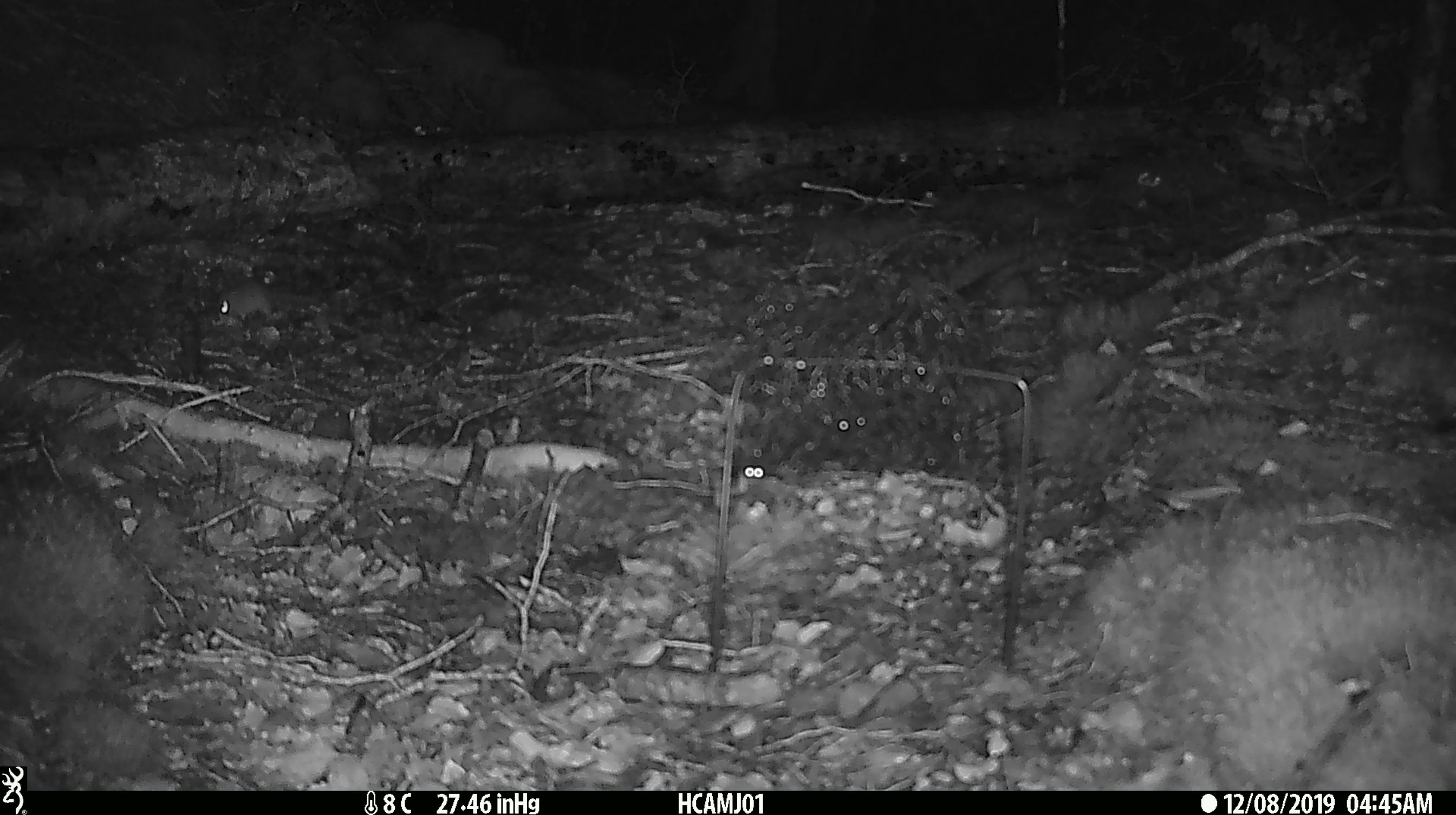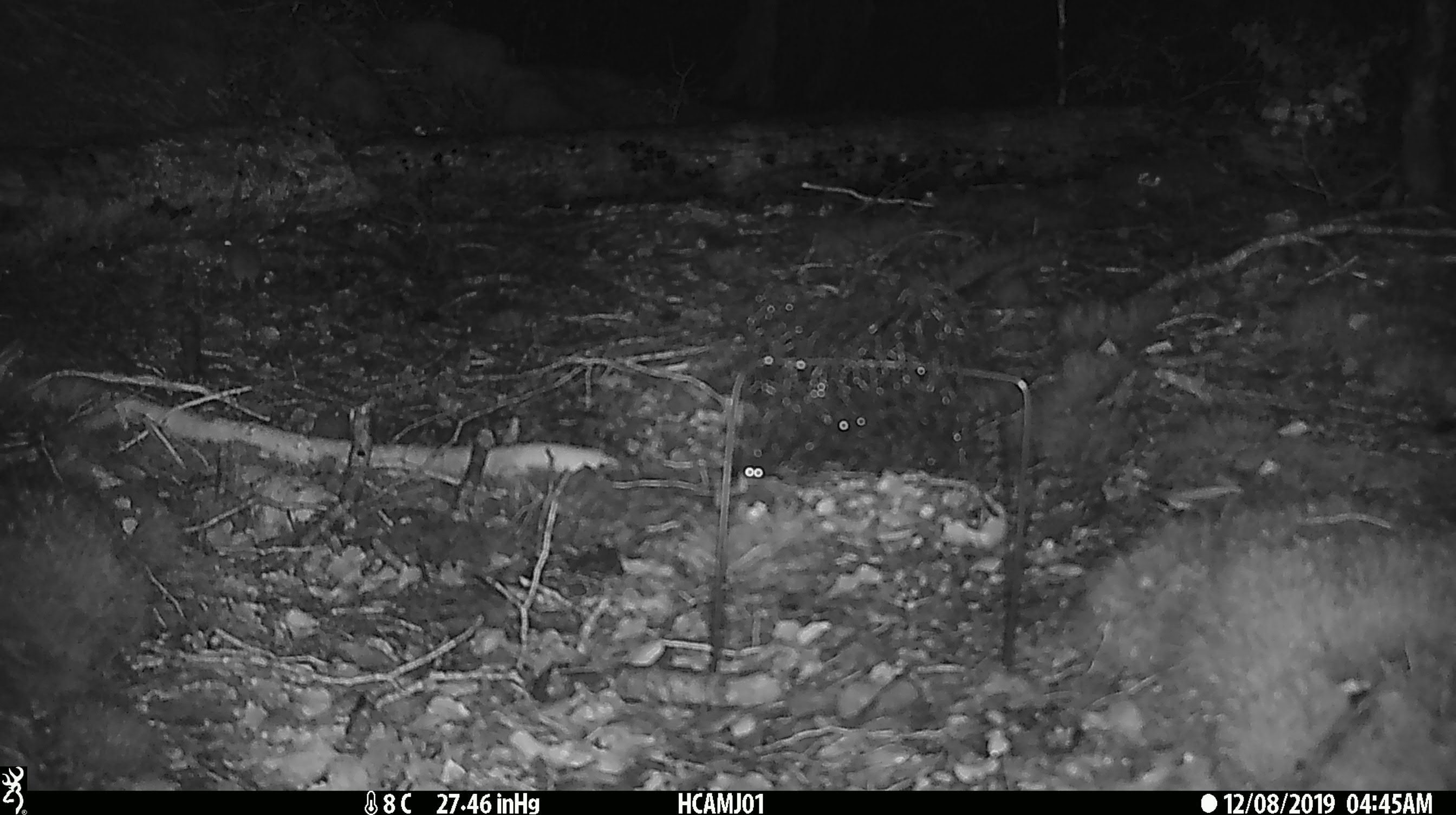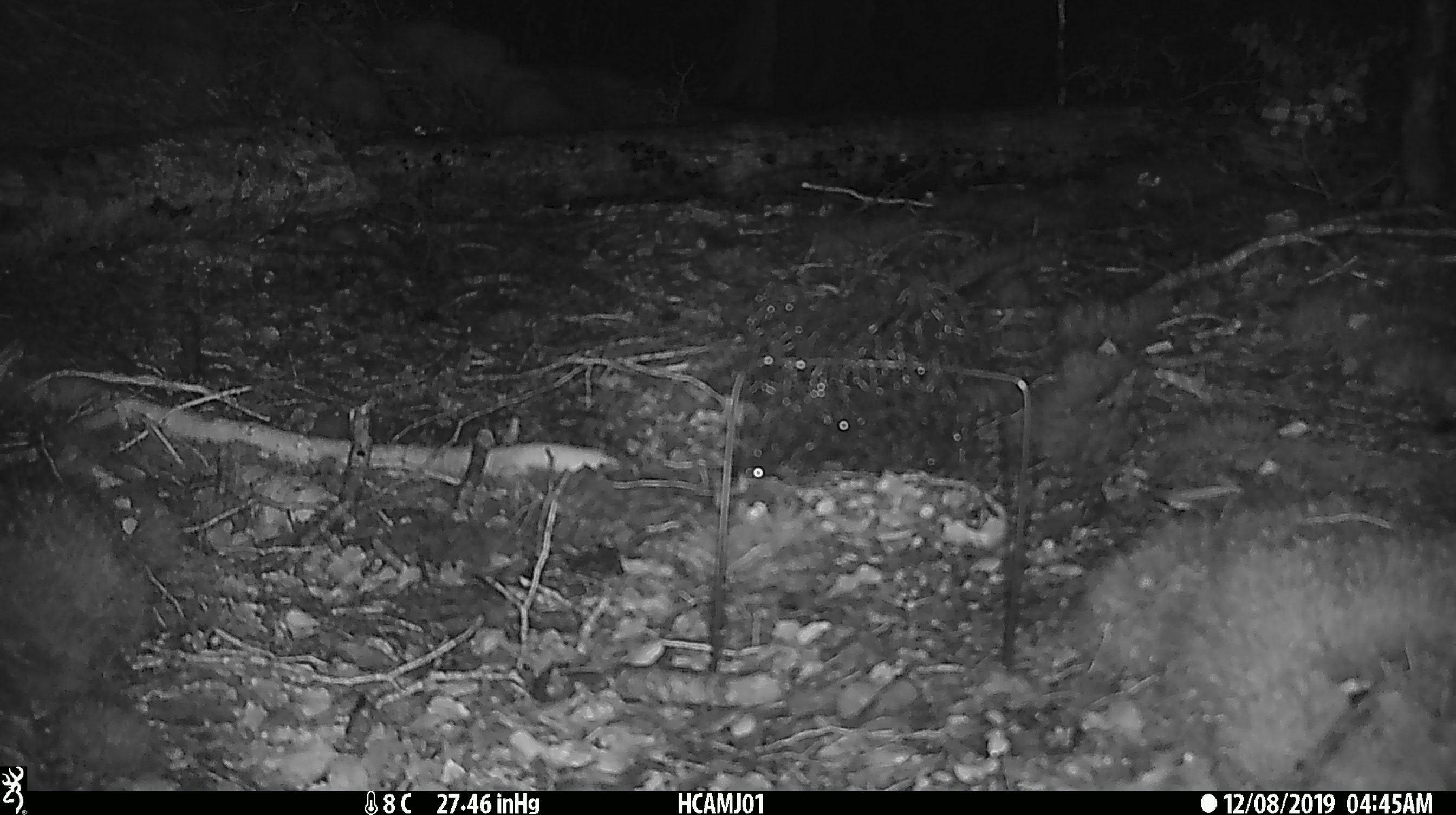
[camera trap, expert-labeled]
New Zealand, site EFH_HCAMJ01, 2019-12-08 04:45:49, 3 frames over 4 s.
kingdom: Animalia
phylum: Chordata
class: Mammalia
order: Rodentia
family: Muridae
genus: Mus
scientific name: Mus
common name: mouse